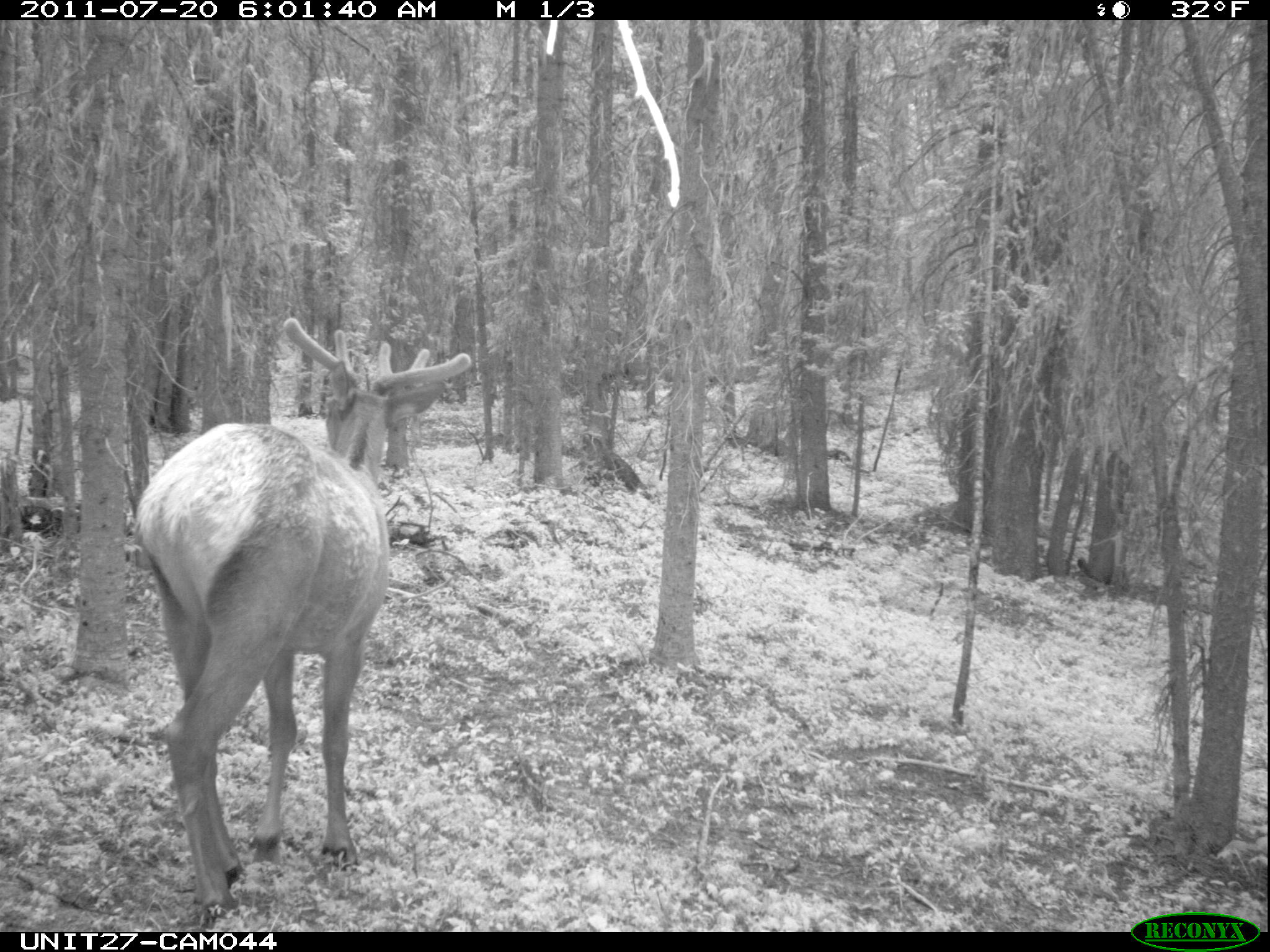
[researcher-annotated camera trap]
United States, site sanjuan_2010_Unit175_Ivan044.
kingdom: Animalia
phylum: Chordata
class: Mammalia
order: Artiodactyla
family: Cervidae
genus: Cervus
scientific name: Cervus elaphus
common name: red deer